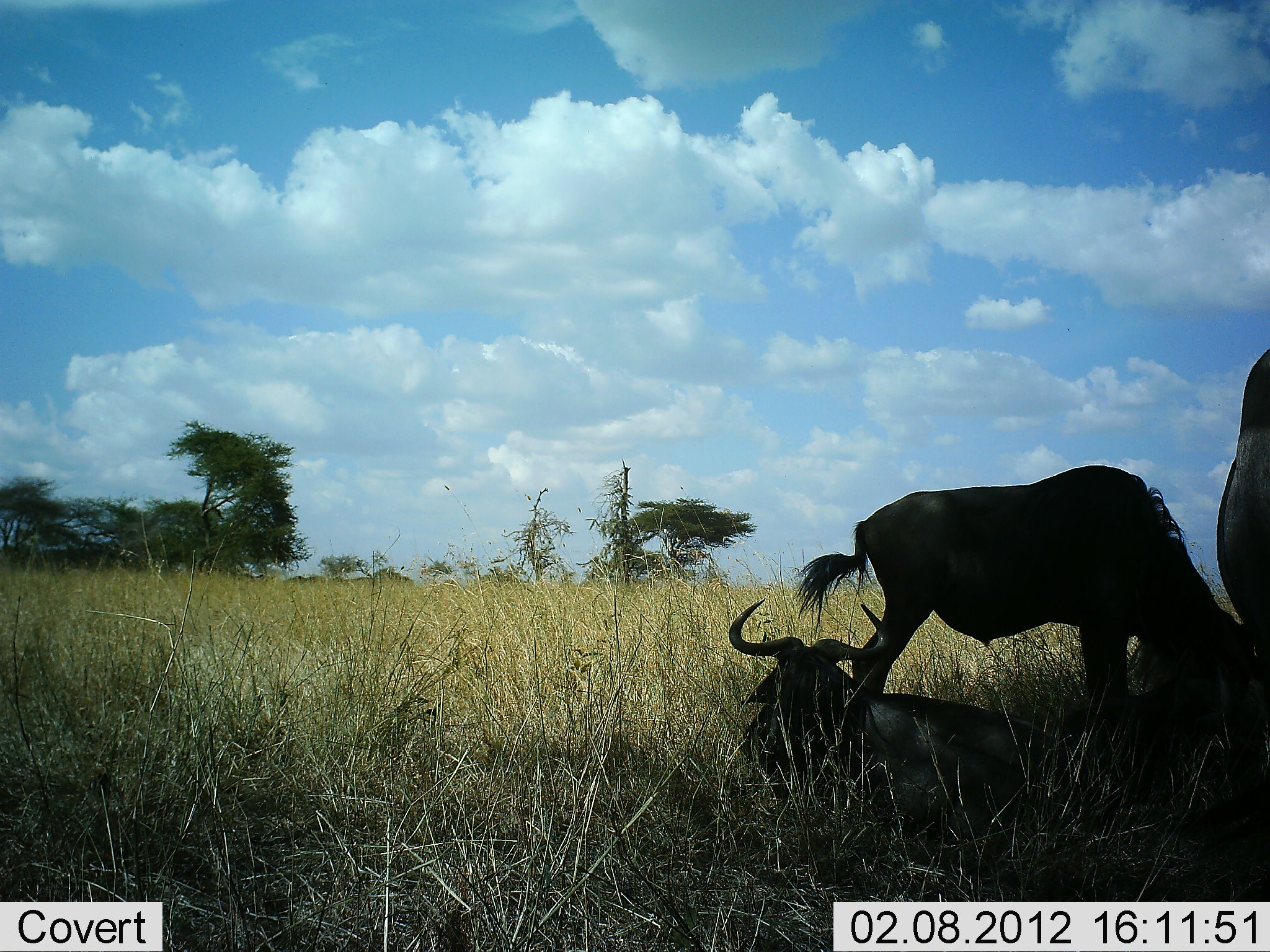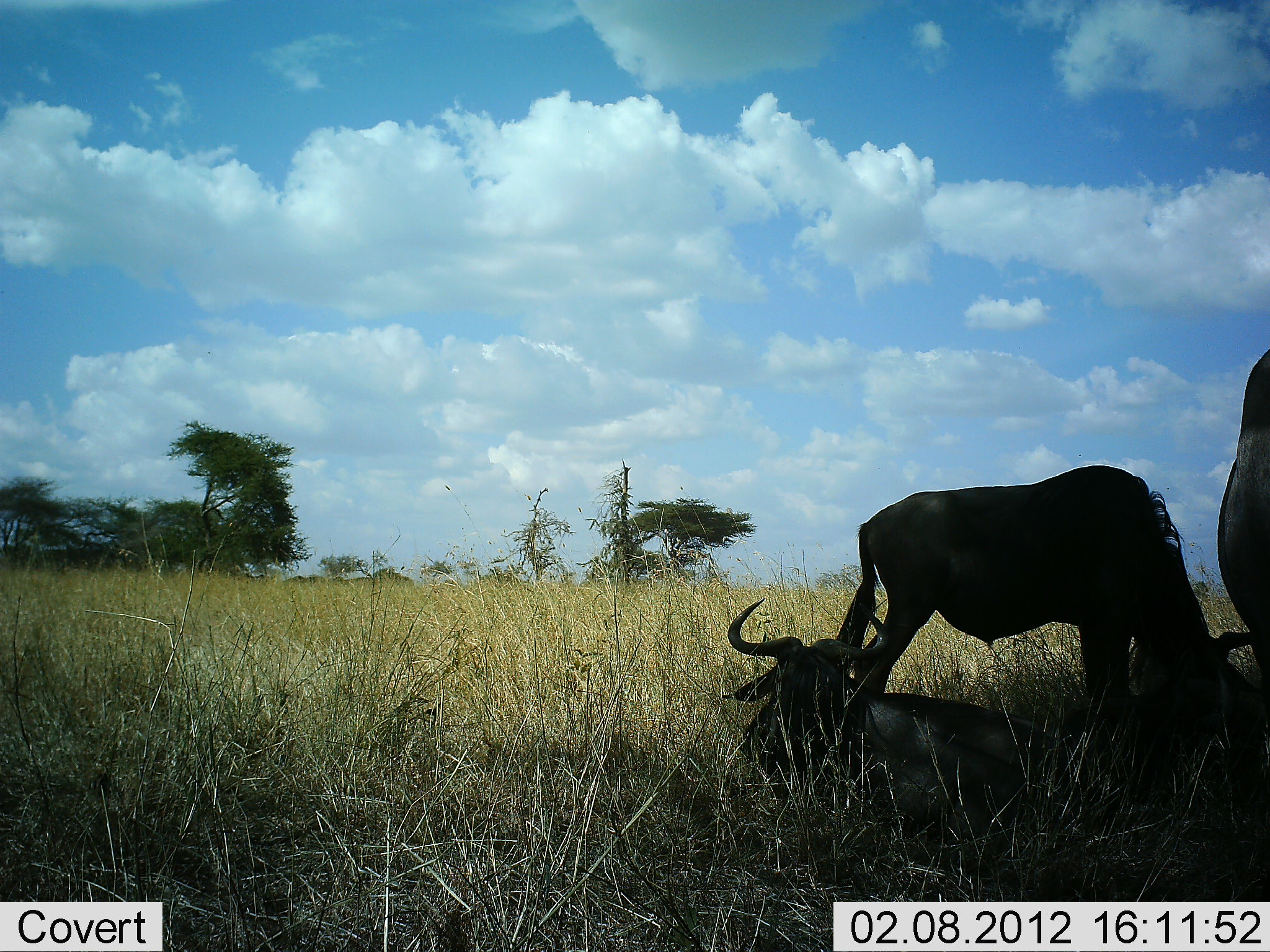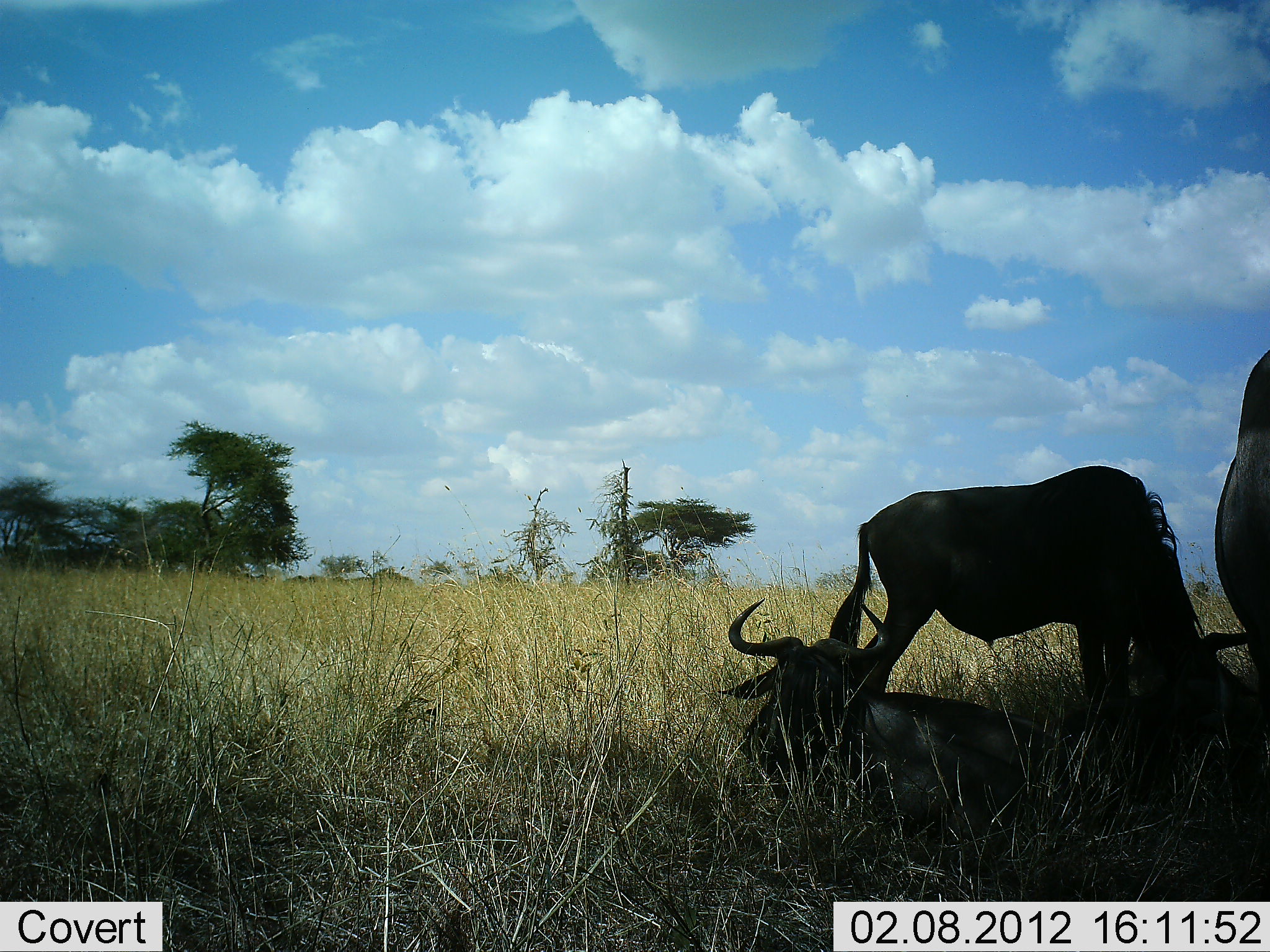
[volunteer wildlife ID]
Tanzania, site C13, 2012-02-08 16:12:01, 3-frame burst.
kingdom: Animalia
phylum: Chordata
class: Mammalia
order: Artiodactyla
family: Bovidae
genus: Connochaetes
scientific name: Connochaetes taurinus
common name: blue wildebeest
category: wildebeest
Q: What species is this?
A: Wildebeest (blue wildebeest) (Connochaetes taurinus).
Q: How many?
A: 3.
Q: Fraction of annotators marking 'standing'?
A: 54%.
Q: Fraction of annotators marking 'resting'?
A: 100%.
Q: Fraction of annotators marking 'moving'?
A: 0%.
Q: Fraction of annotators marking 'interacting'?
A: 0%.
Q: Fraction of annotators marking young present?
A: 0%.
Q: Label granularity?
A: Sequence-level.